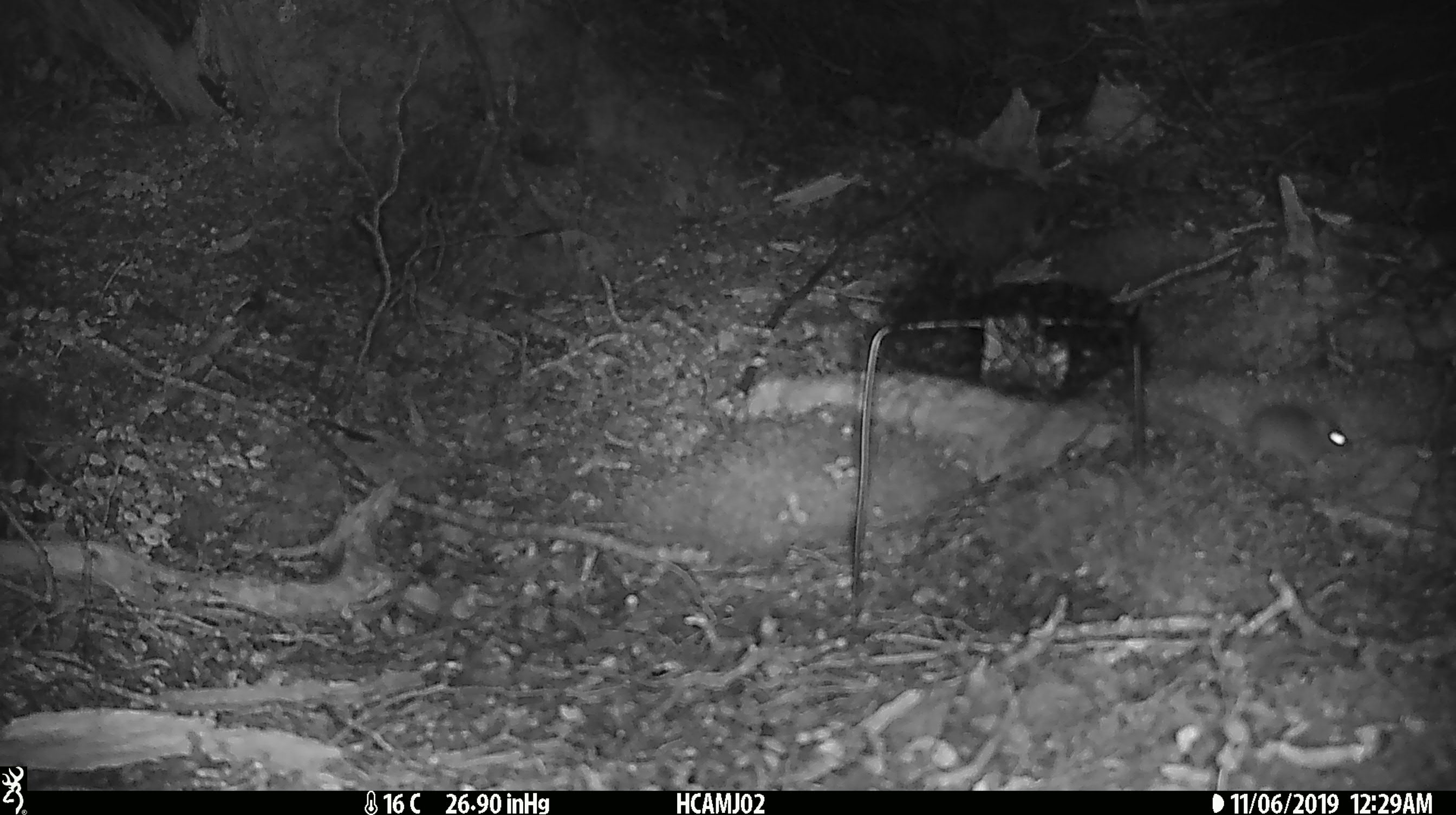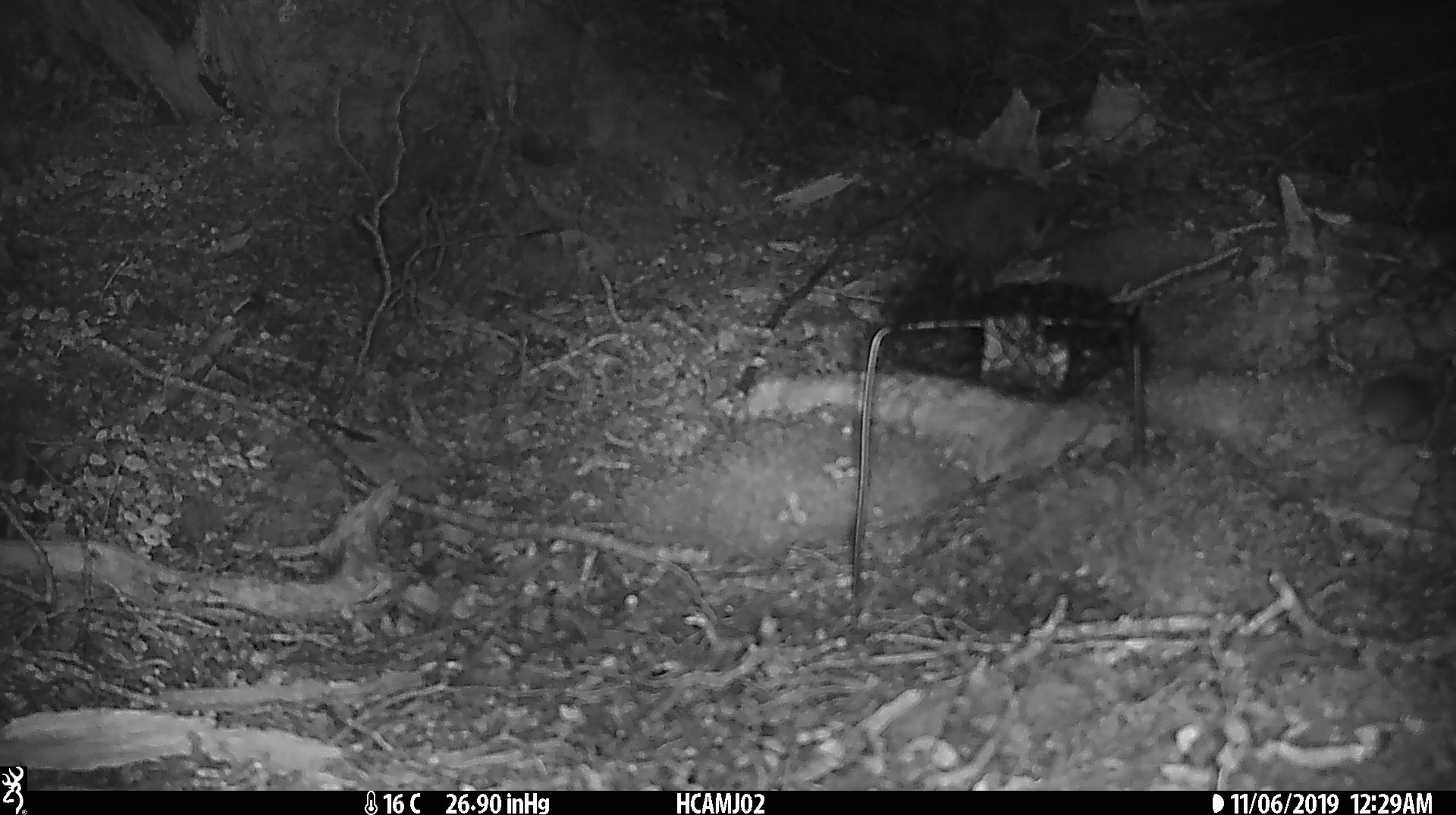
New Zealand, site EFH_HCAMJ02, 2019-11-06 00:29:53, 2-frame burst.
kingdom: Animalia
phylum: Chordata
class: Mammalia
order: Rodentia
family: Muridae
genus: Mus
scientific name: Mus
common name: mouse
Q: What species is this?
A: Mouse (Mus).